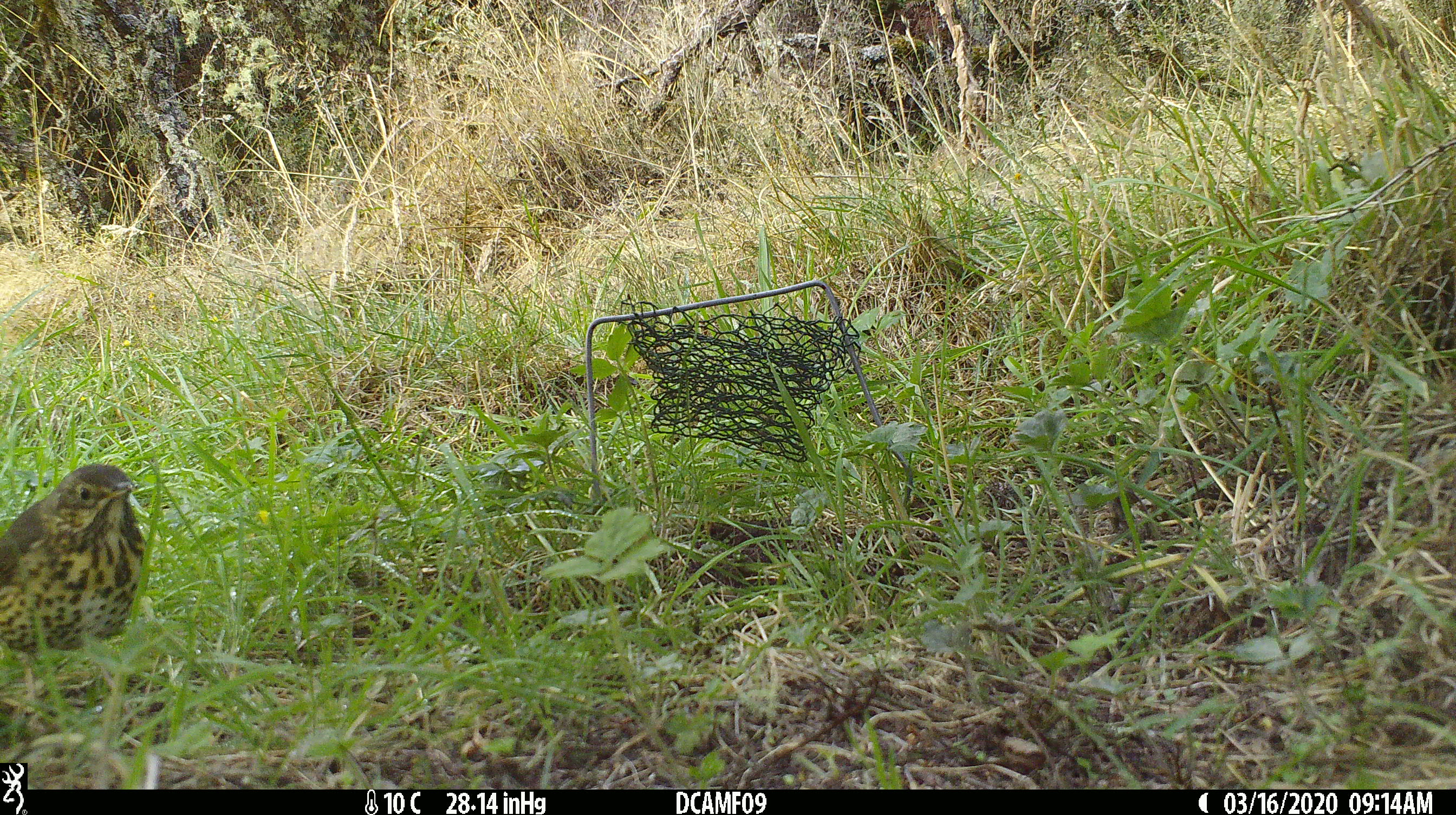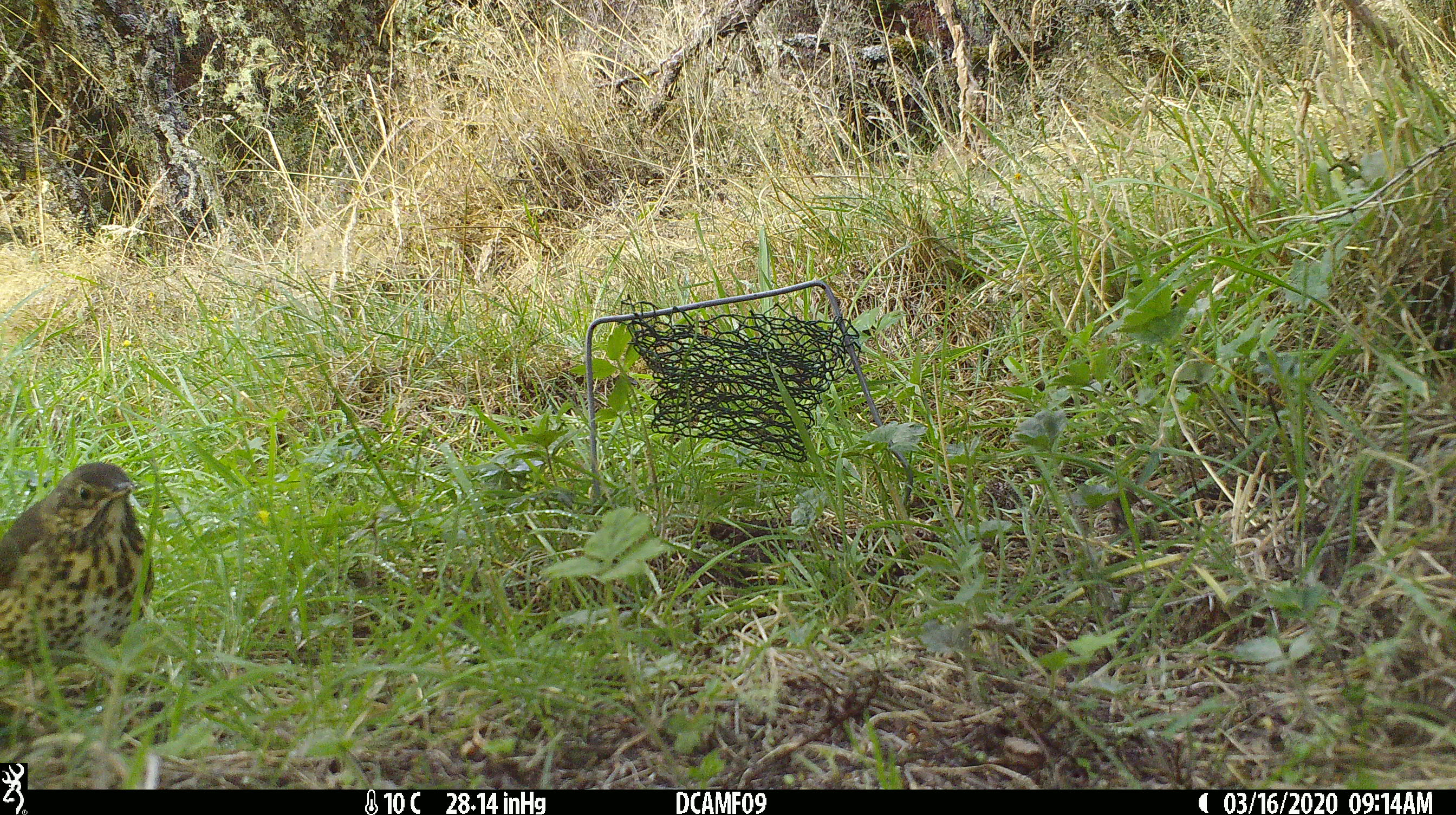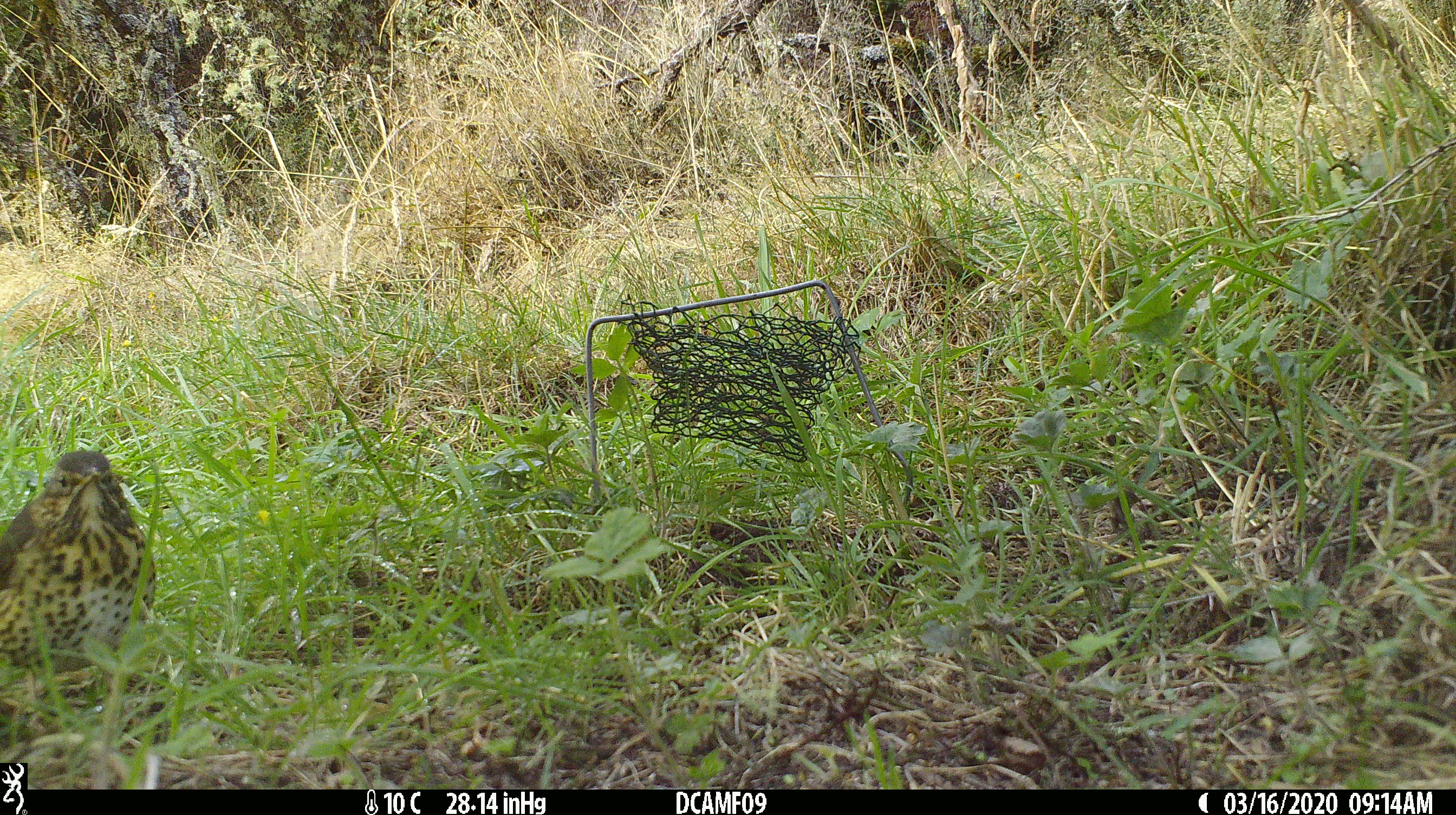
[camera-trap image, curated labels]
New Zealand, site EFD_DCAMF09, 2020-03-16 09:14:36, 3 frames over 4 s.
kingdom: Animalia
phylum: Chordata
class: Aves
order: Passeriformes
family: Turdidae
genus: Turdus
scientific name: Turdus philomelos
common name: song thrush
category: thrush